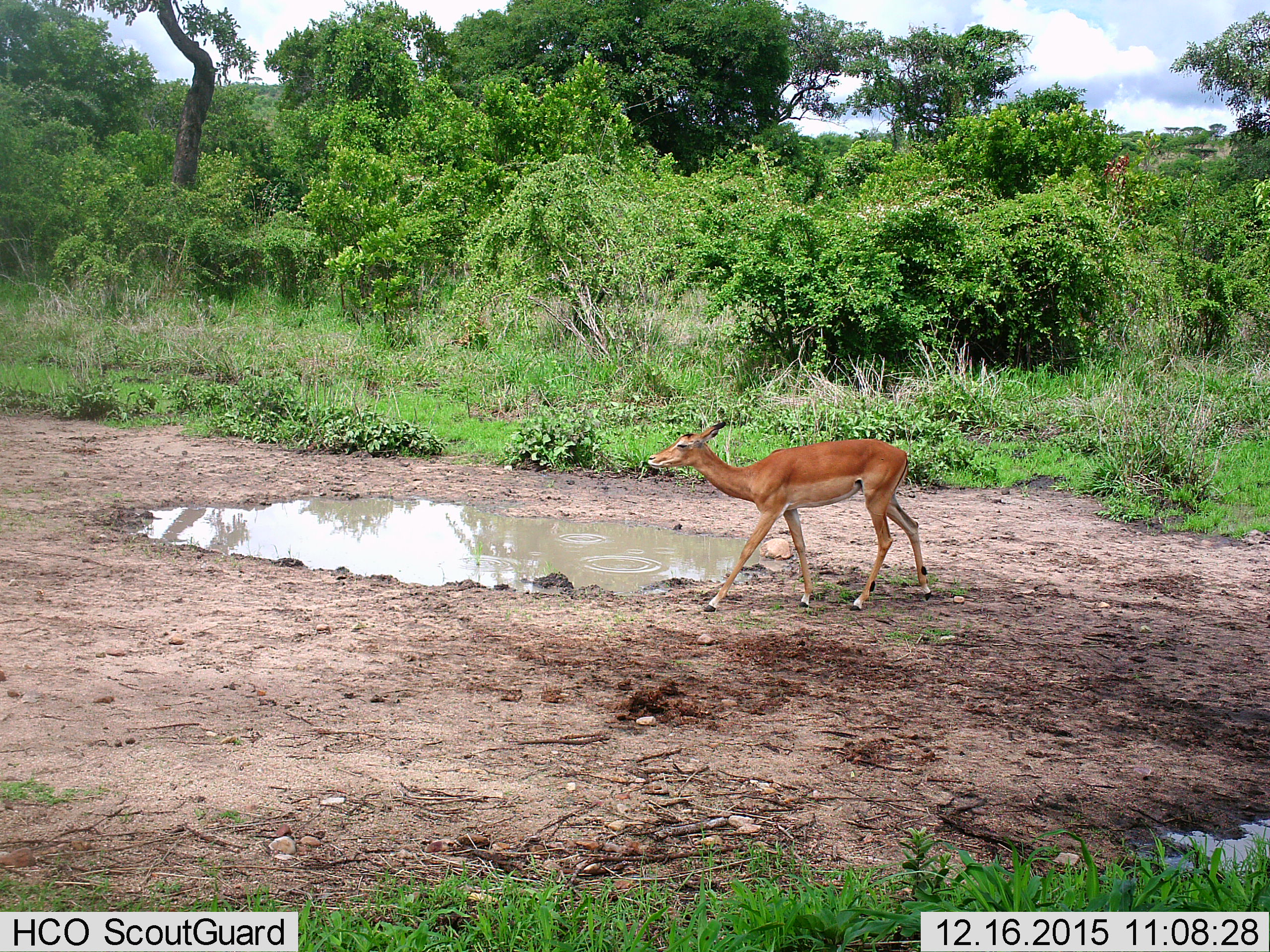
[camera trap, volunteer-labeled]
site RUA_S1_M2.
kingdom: Animalia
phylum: Chordata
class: Mammalia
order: Artiodactyla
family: Bovidae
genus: Aepyceros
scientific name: Aepyceros melampus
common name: impala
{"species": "impala (Aepyceros melampus)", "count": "1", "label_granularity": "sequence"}